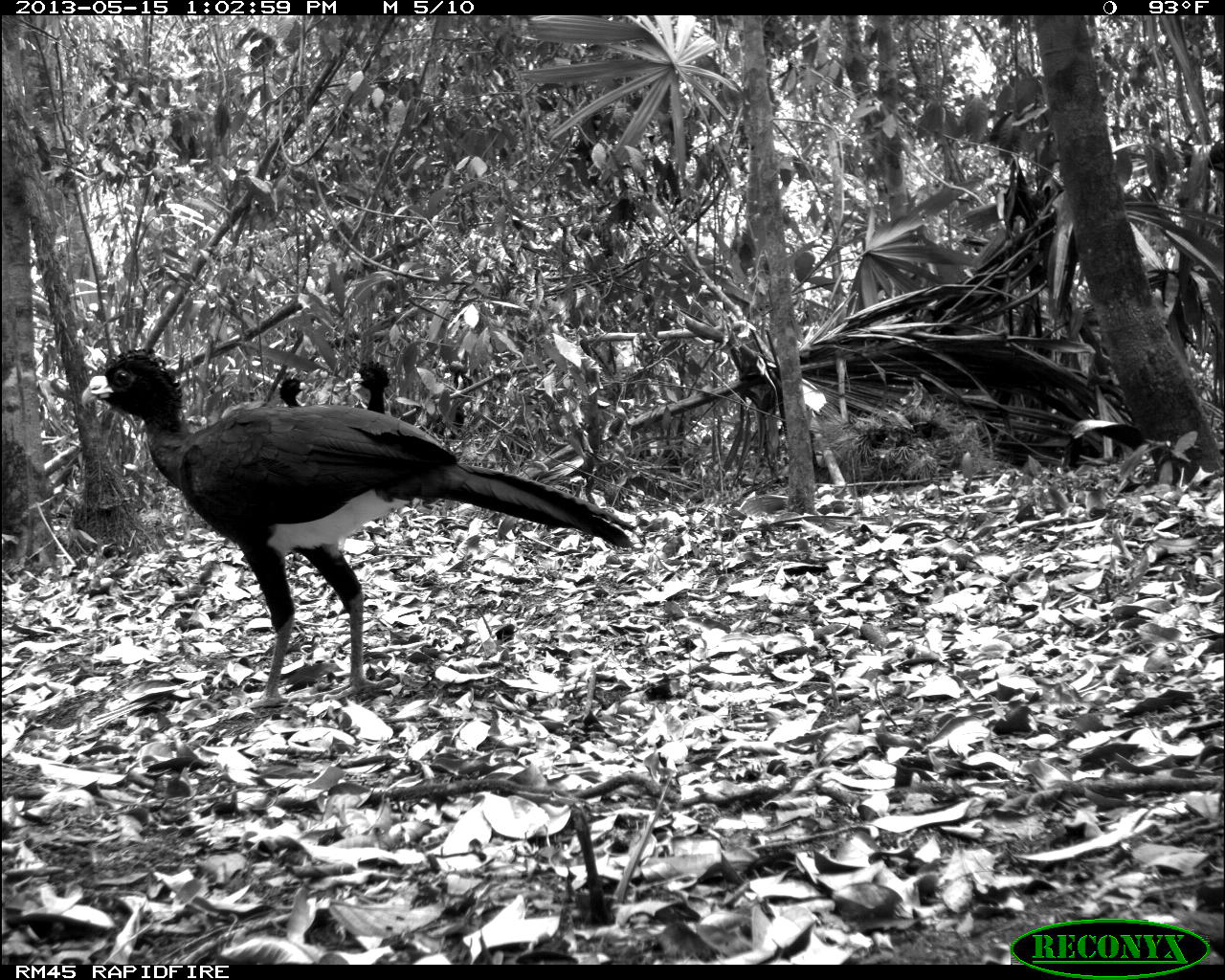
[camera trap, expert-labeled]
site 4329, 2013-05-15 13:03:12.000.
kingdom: Animalia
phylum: Chordata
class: Aves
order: Galliformes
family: Cracidae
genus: Crax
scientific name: Crax rubra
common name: great curassow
Crax rubra (great curassow), count 3.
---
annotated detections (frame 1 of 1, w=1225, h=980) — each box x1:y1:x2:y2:
crax rubra: 81:348:631:708; 350:360:391:415; 278:376:308:407